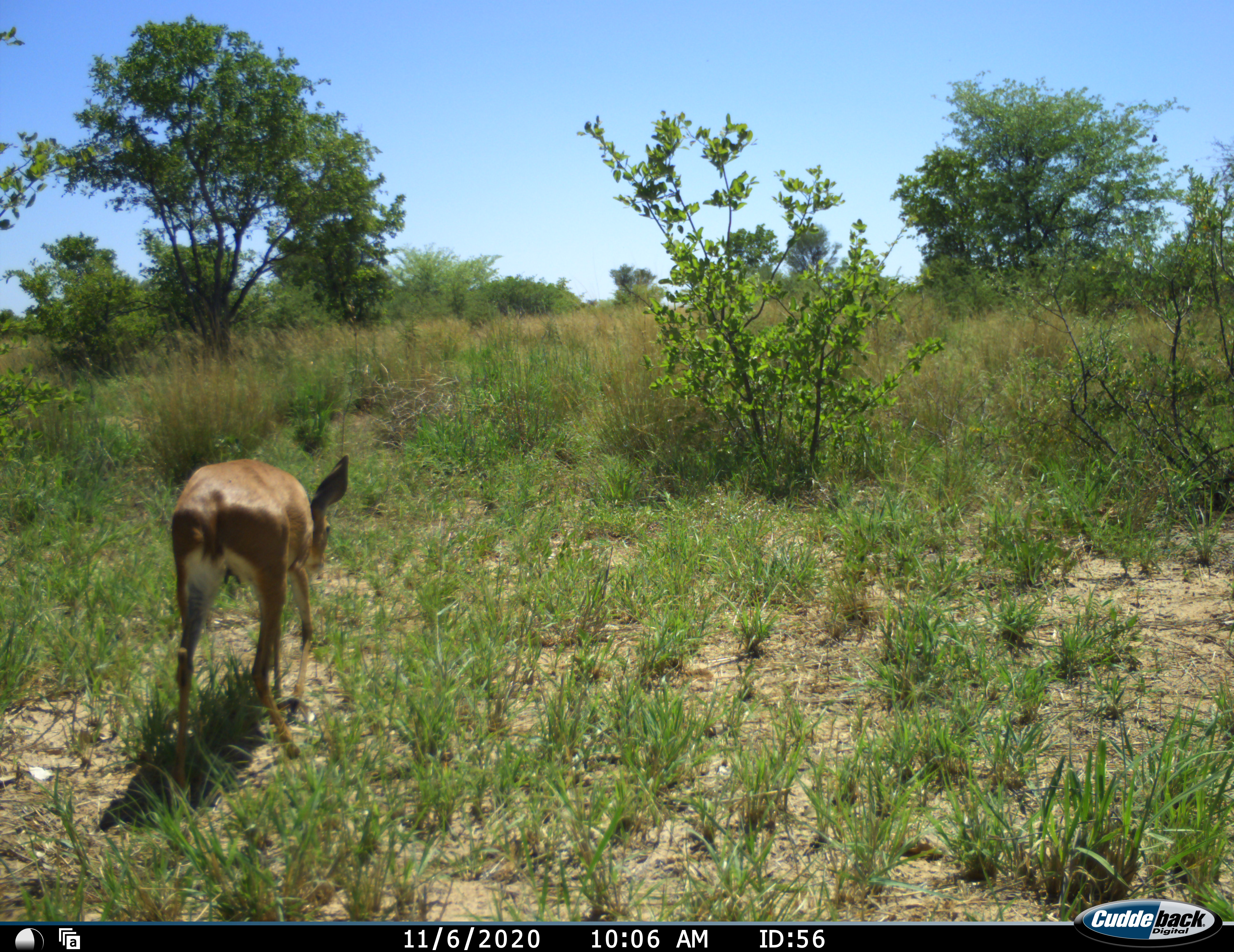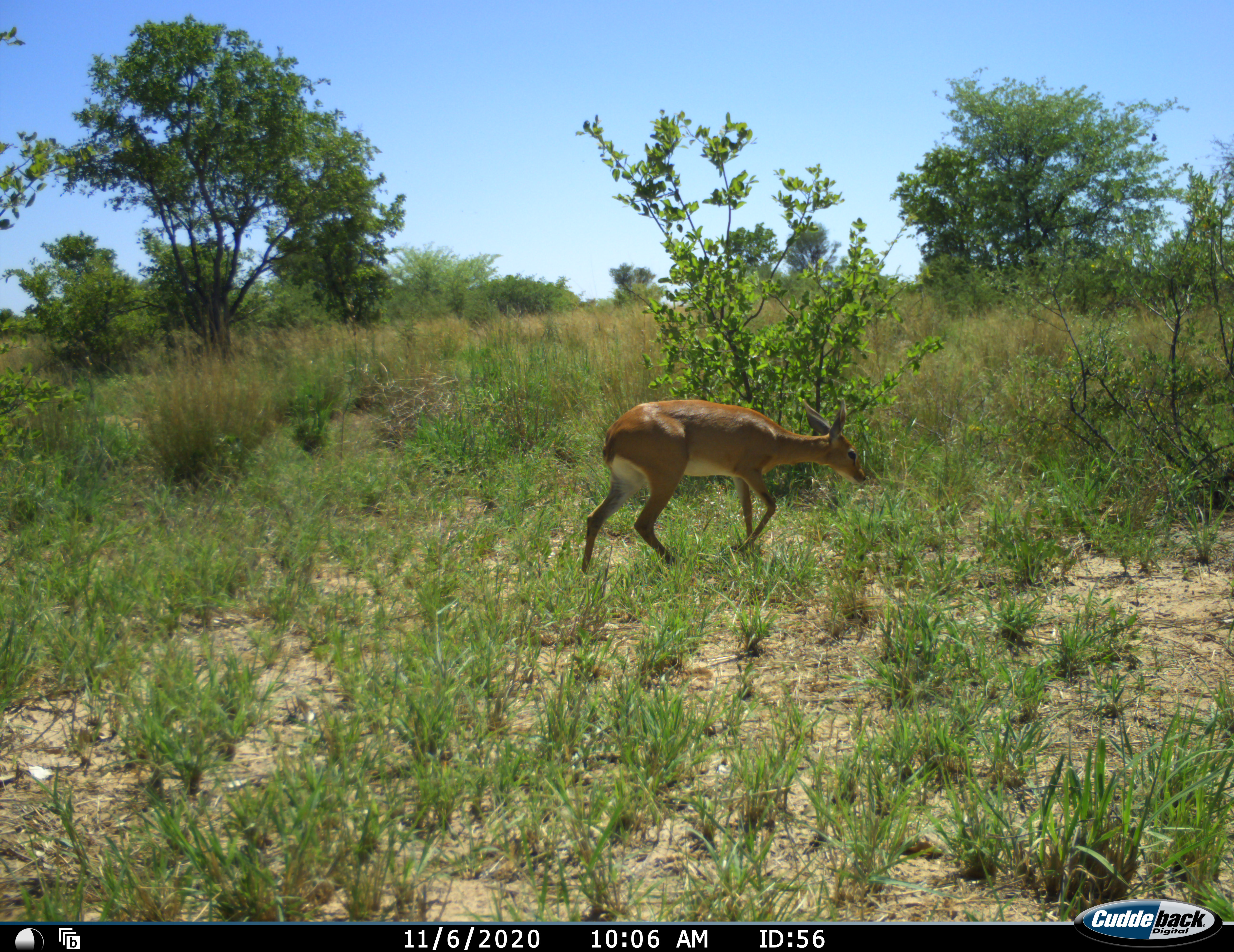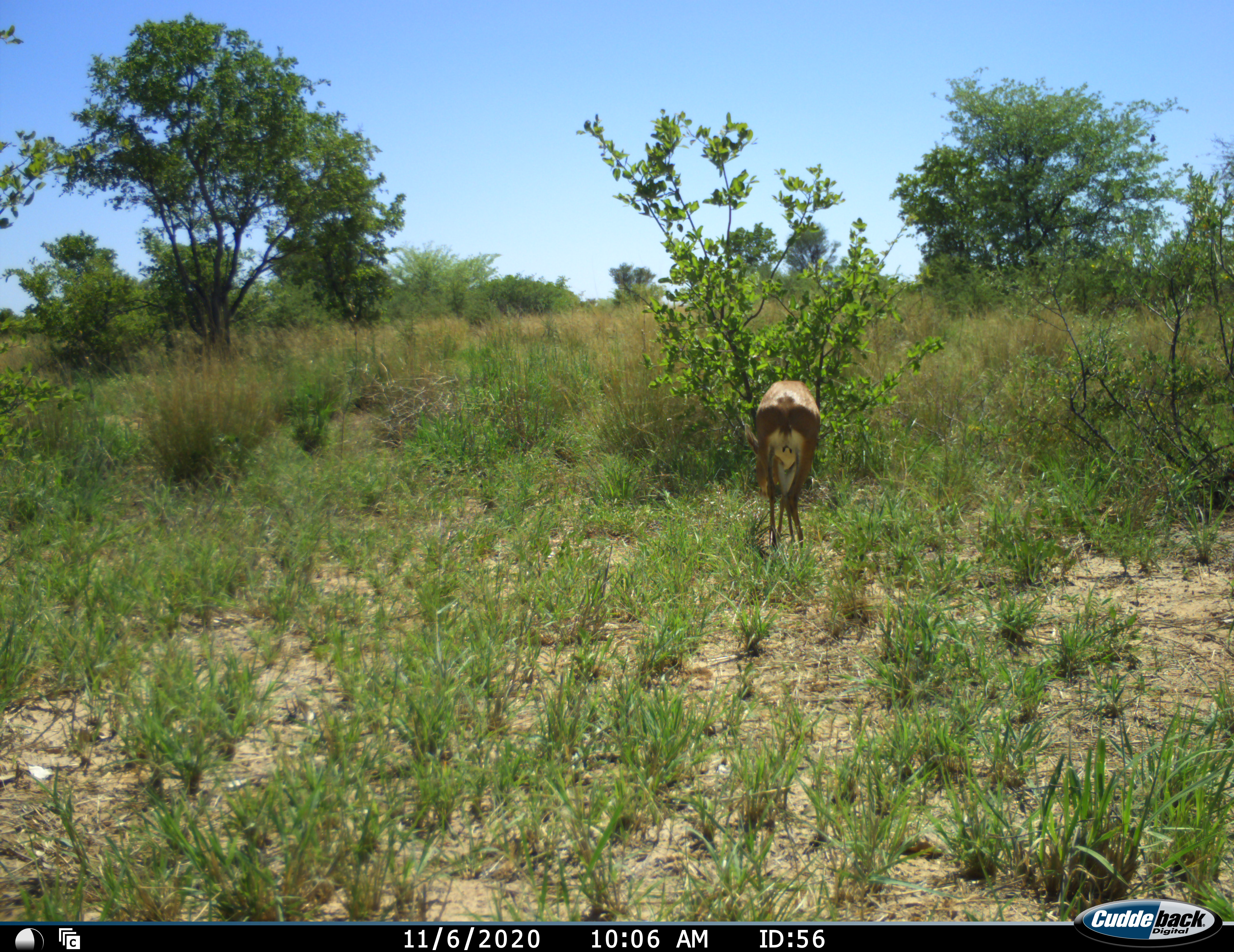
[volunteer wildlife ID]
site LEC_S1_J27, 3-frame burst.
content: unidentified animal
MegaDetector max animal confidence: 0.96